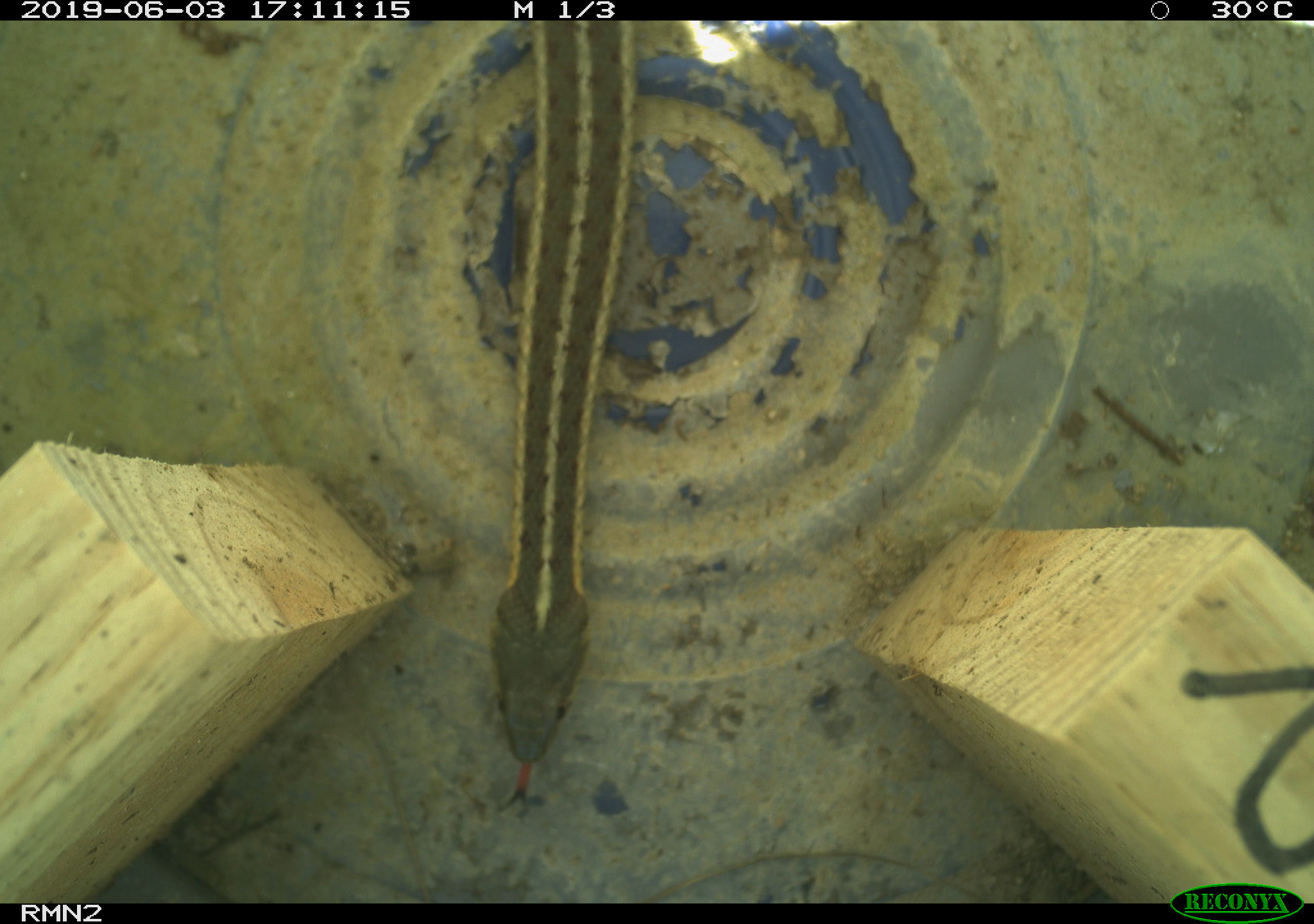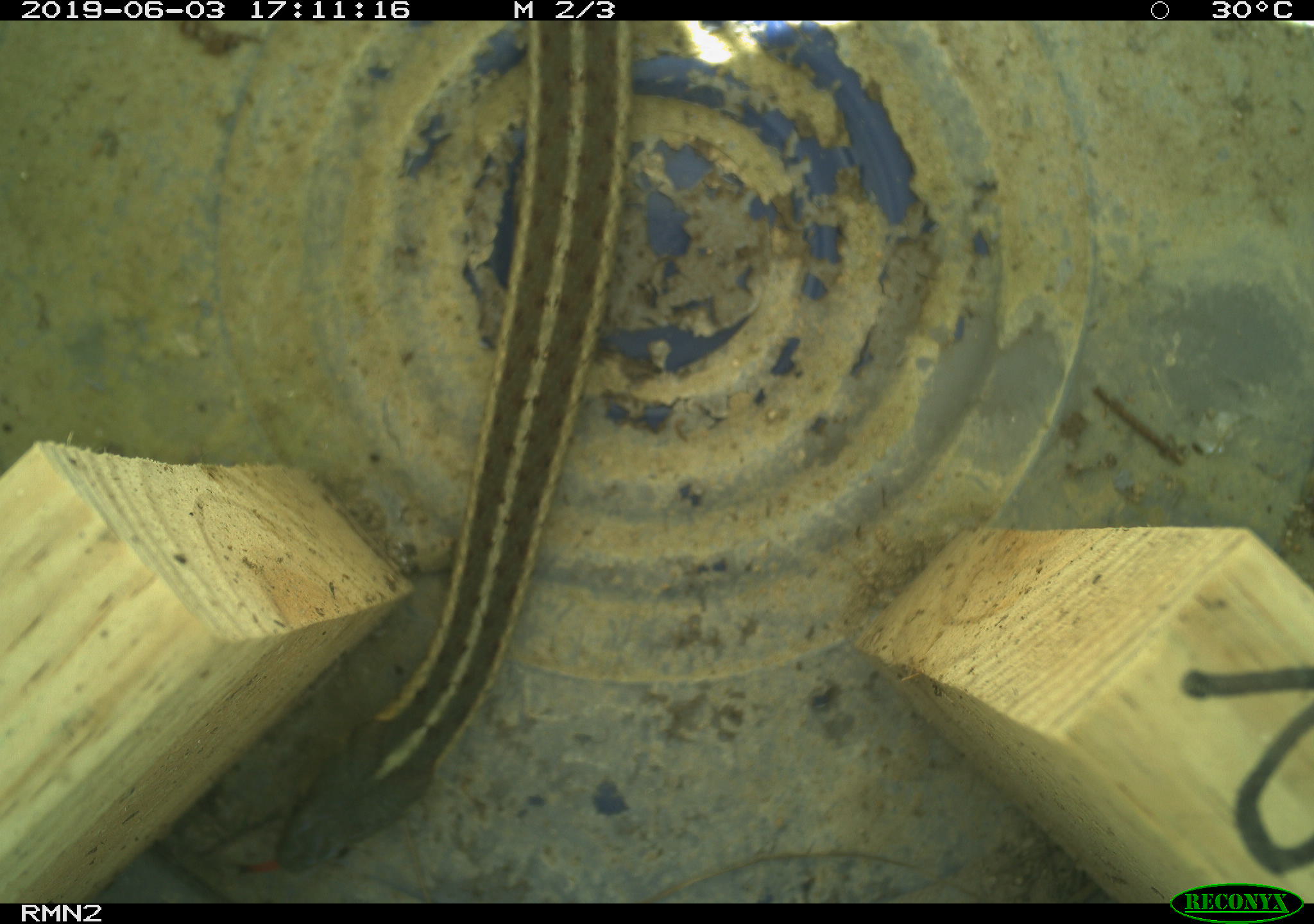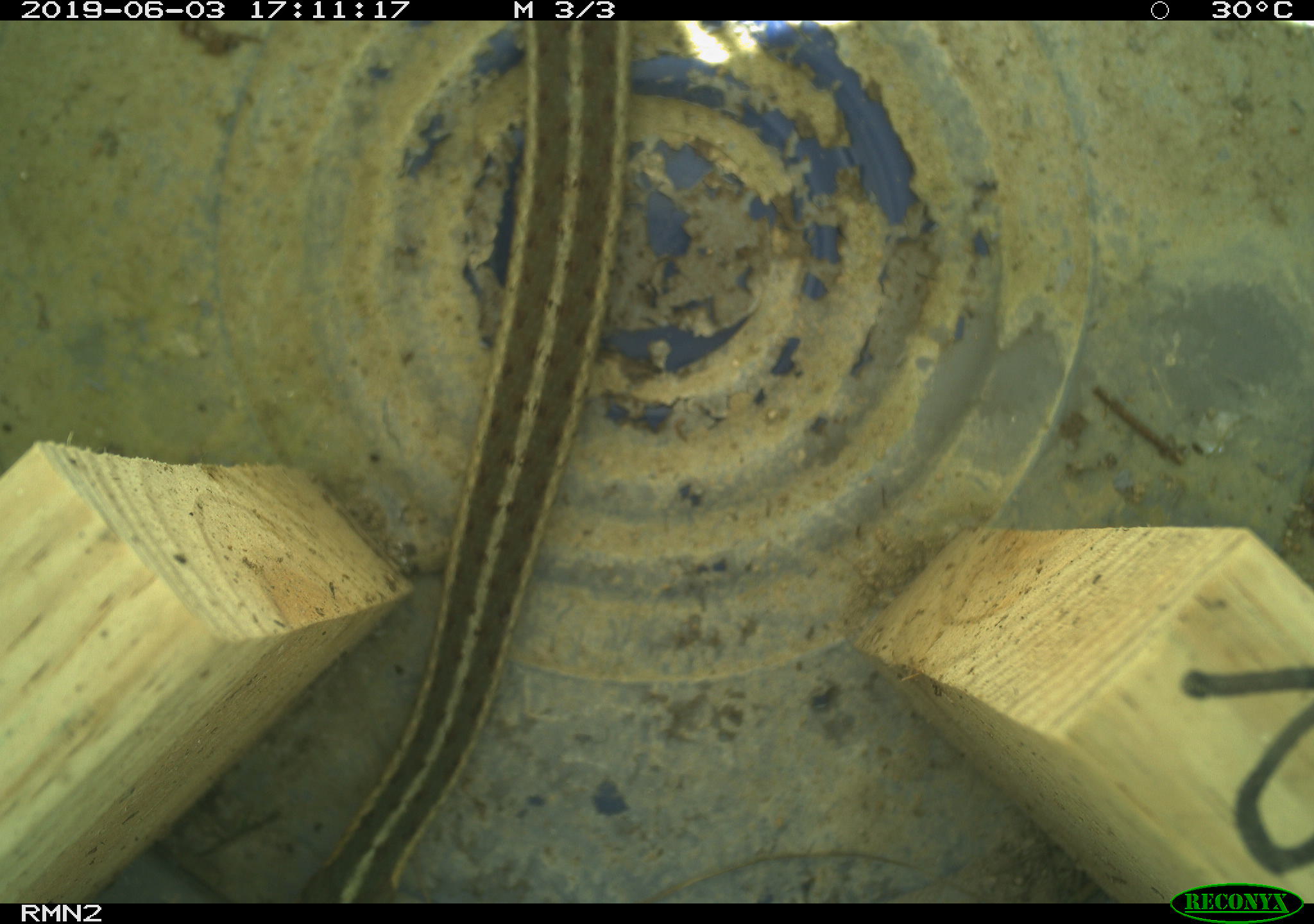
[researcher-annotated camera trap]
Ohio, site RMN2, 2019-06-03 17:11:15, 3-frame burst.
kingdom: Animalia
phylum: Chordata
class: Reptilia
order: Squamata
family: Colubridae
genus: Thamnophis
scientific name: Thamnophis sirtalis sirtalis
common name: eastern gartersnake